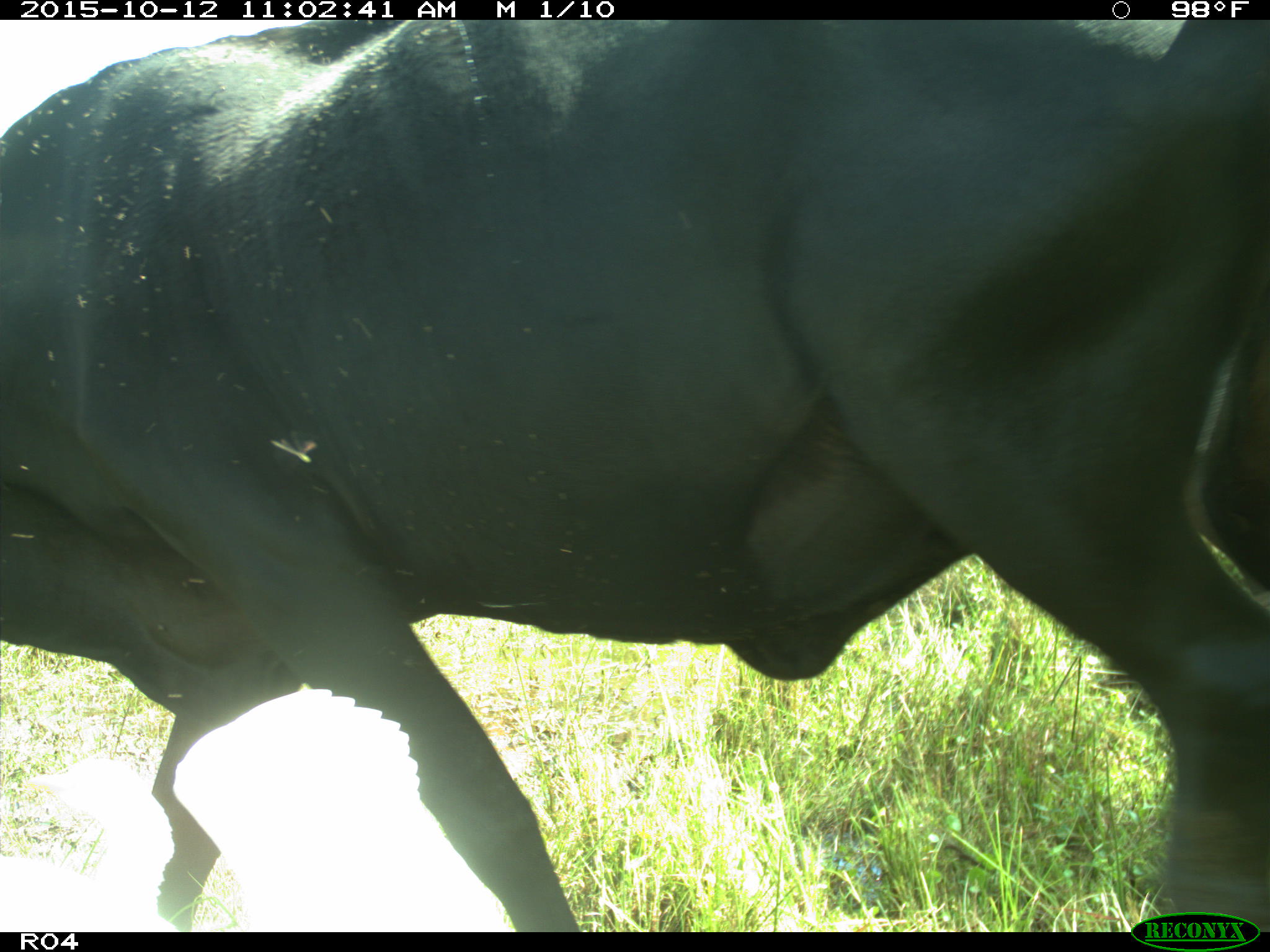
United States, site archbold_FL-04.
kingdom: Animalia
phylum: Chordata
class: Mammalia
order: Artiodactyla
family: Bovidae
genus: Bos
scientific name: Bos taurus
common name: domestic cow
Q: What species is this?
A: Bos taurus (domestic cow).